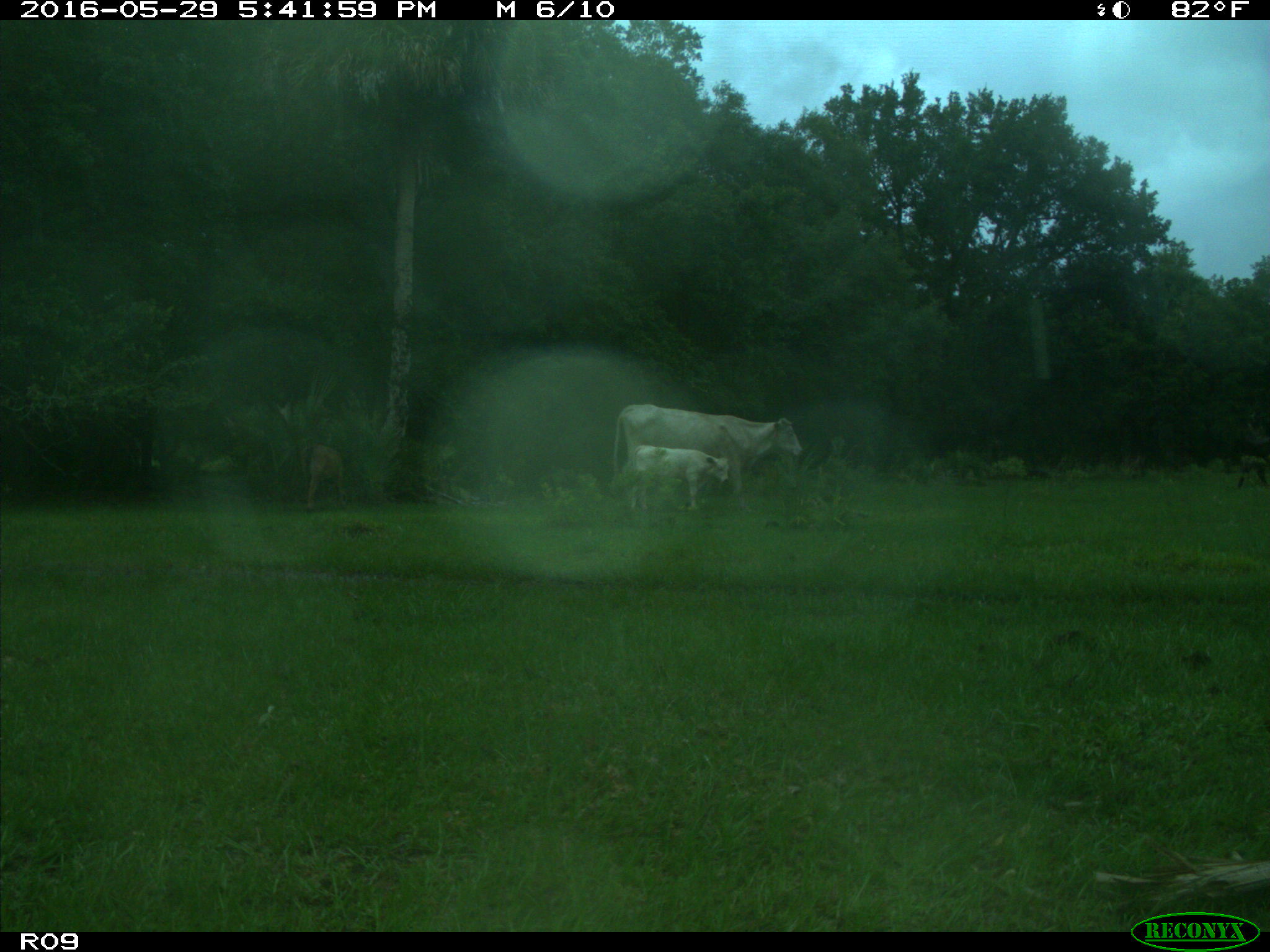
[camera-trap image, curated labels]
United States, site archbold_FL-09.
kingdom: Animalia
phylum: Chordata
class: Mammalia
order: Artiodactyla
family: Bovidae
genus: Bos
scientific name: Bos taurus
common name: domestic cow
Bos taurus (domestic cow).